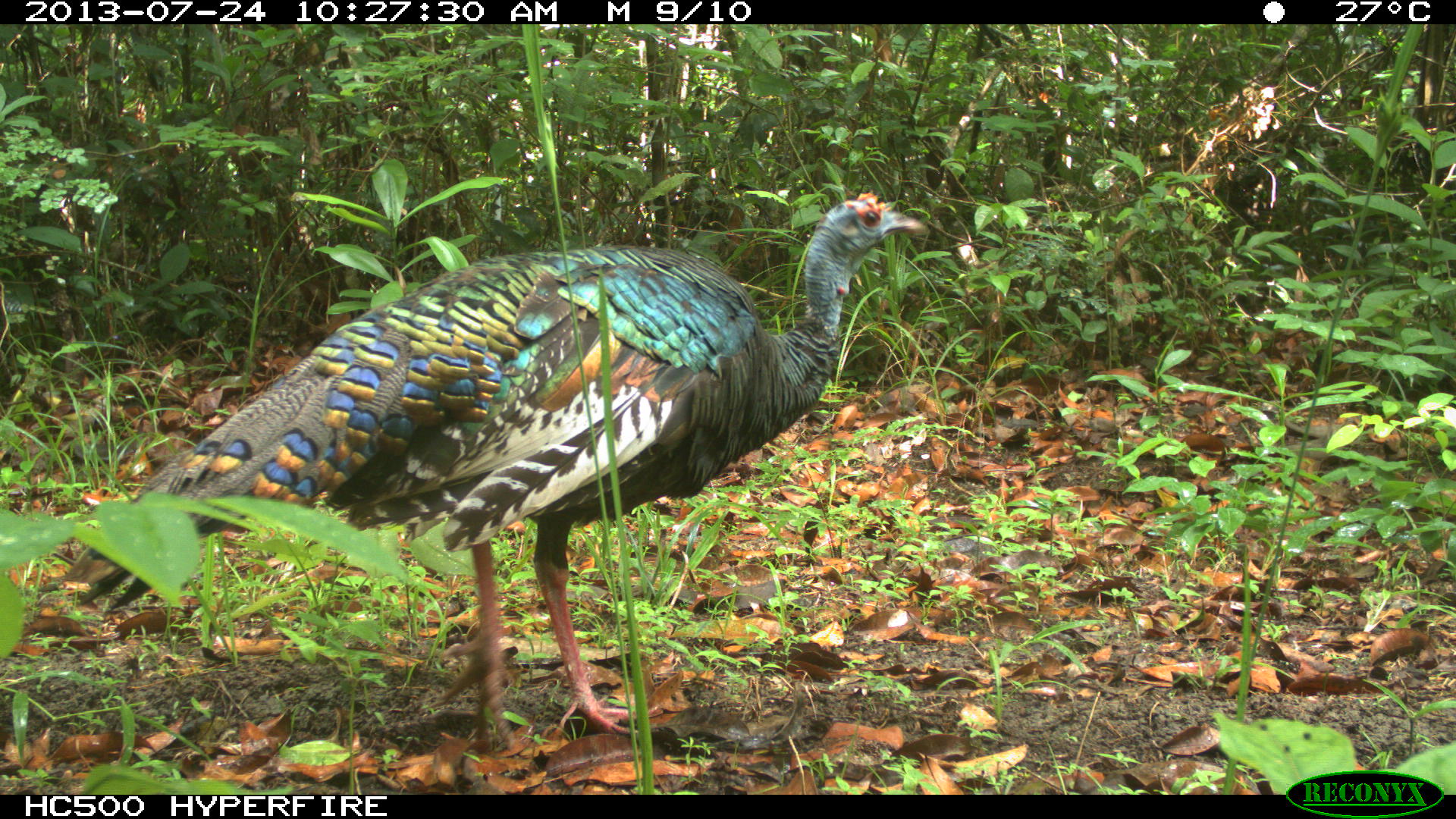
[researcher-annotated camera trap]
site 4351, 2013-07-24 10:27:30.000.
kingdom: Animalia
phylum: Chordata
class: Aves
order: Galliformes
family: Phasianidae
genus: Meleagris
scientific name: Meleagris ocellata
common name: ocellated turkey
Meleagris ocellata (ocellated turkey), count 1, sex female.